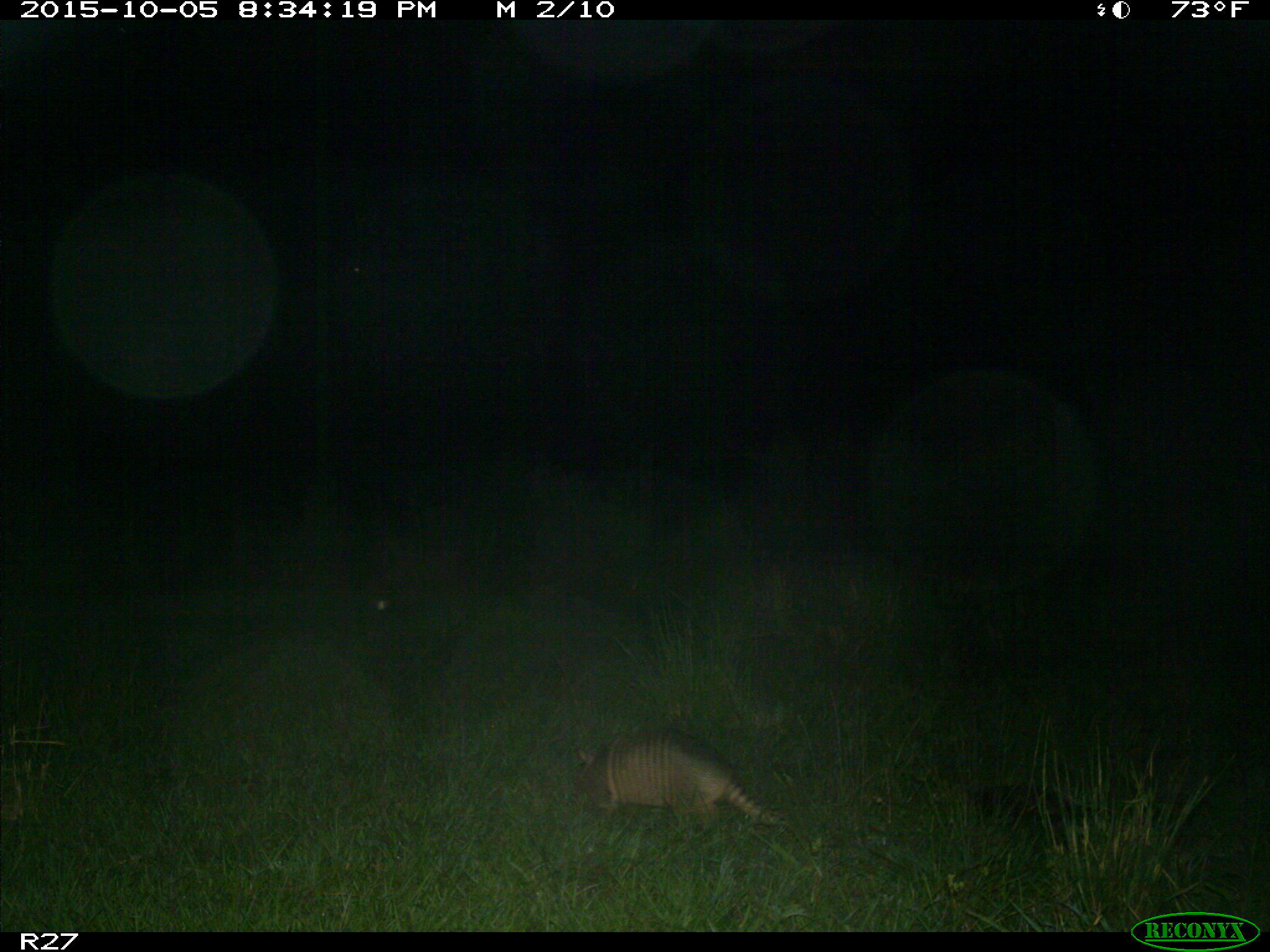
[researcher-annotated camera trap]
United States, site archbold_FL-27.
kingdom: Animalia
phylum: Chordata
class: Mammalia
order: Cingulata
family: Dasypodidae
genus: Dasypus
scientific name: Dasypus novemcinctus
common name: nine-banded armadillo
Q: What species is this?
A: Dasypus novemcinctus (nine-banded armadillo).